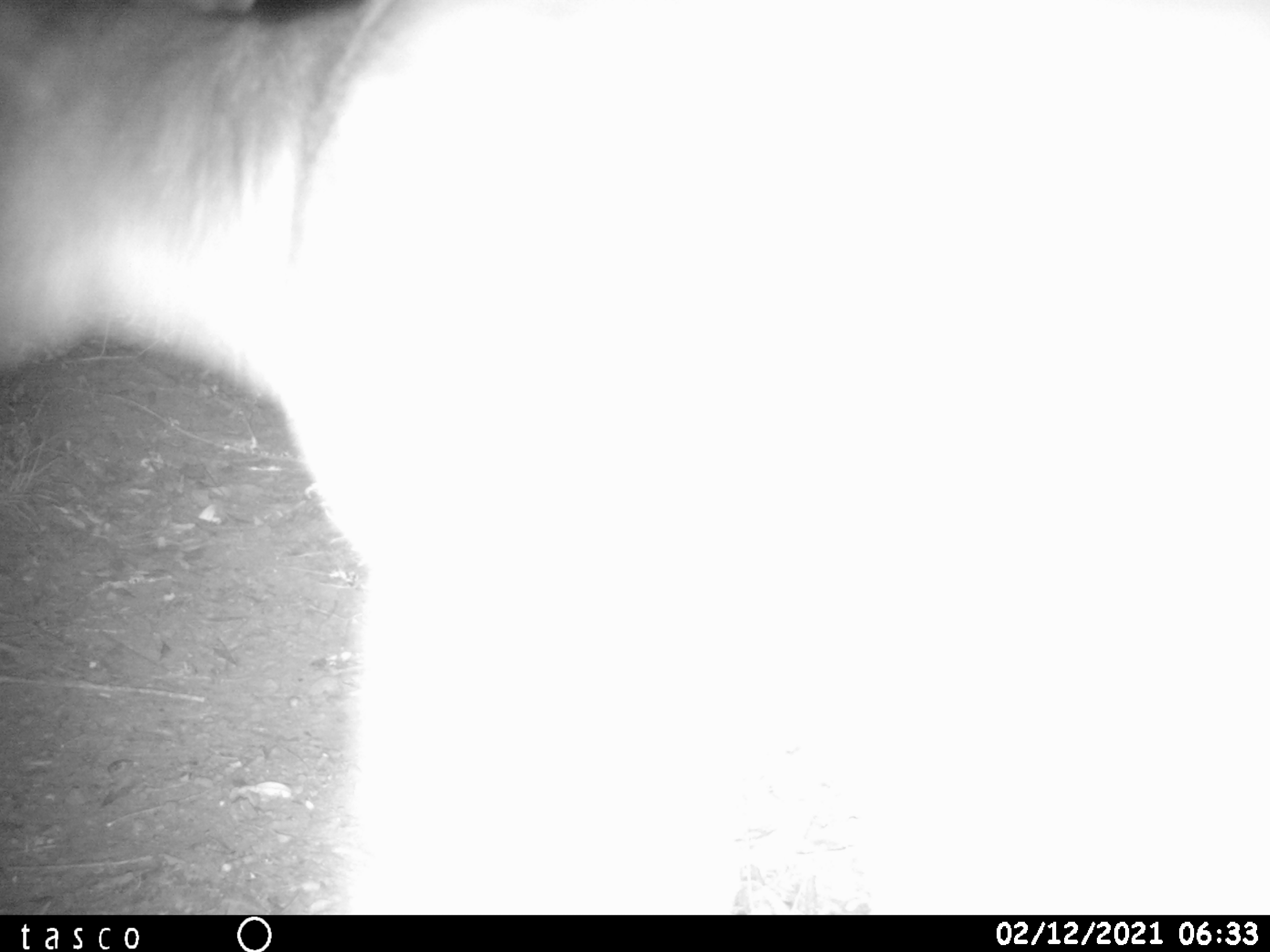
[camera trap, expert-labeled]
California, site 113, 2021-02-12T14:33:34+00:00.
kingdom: Animalia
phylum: Chordata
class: Mammalia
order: Artiodactyla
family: Cervidae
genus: Odocoileus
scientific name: Odocoileus hemionus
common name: mule deer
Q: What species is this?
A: Mule deer (Odocoileus hemionus).